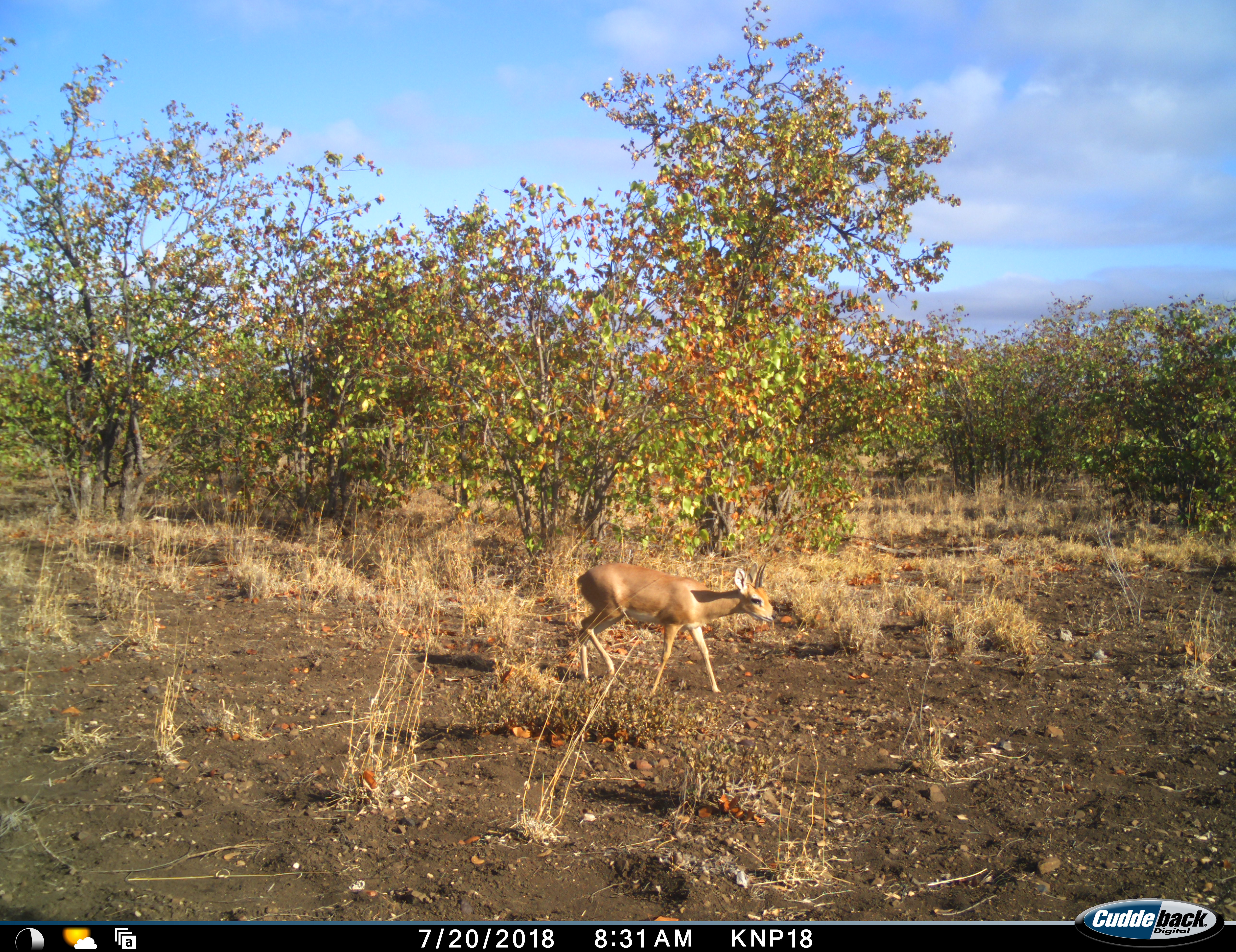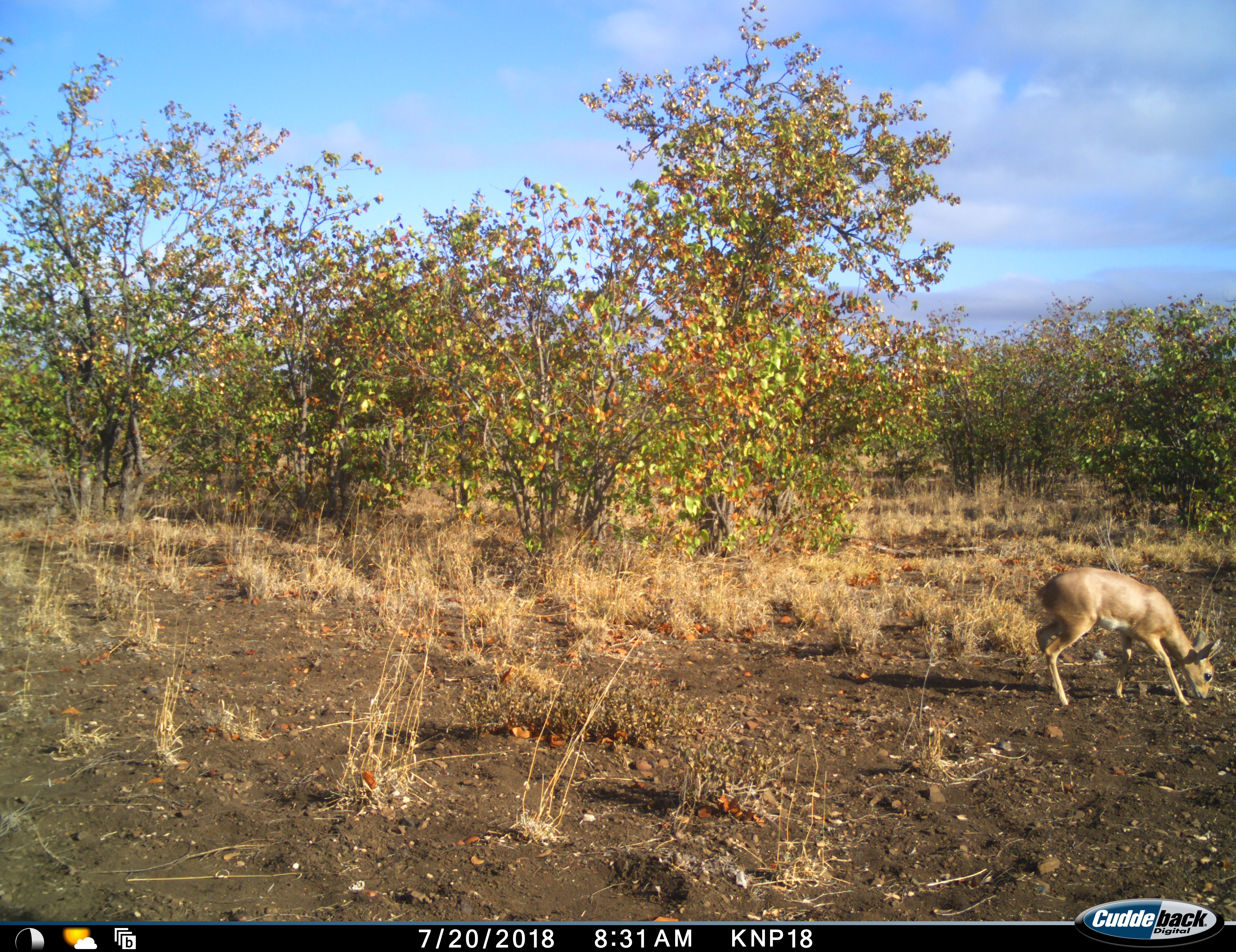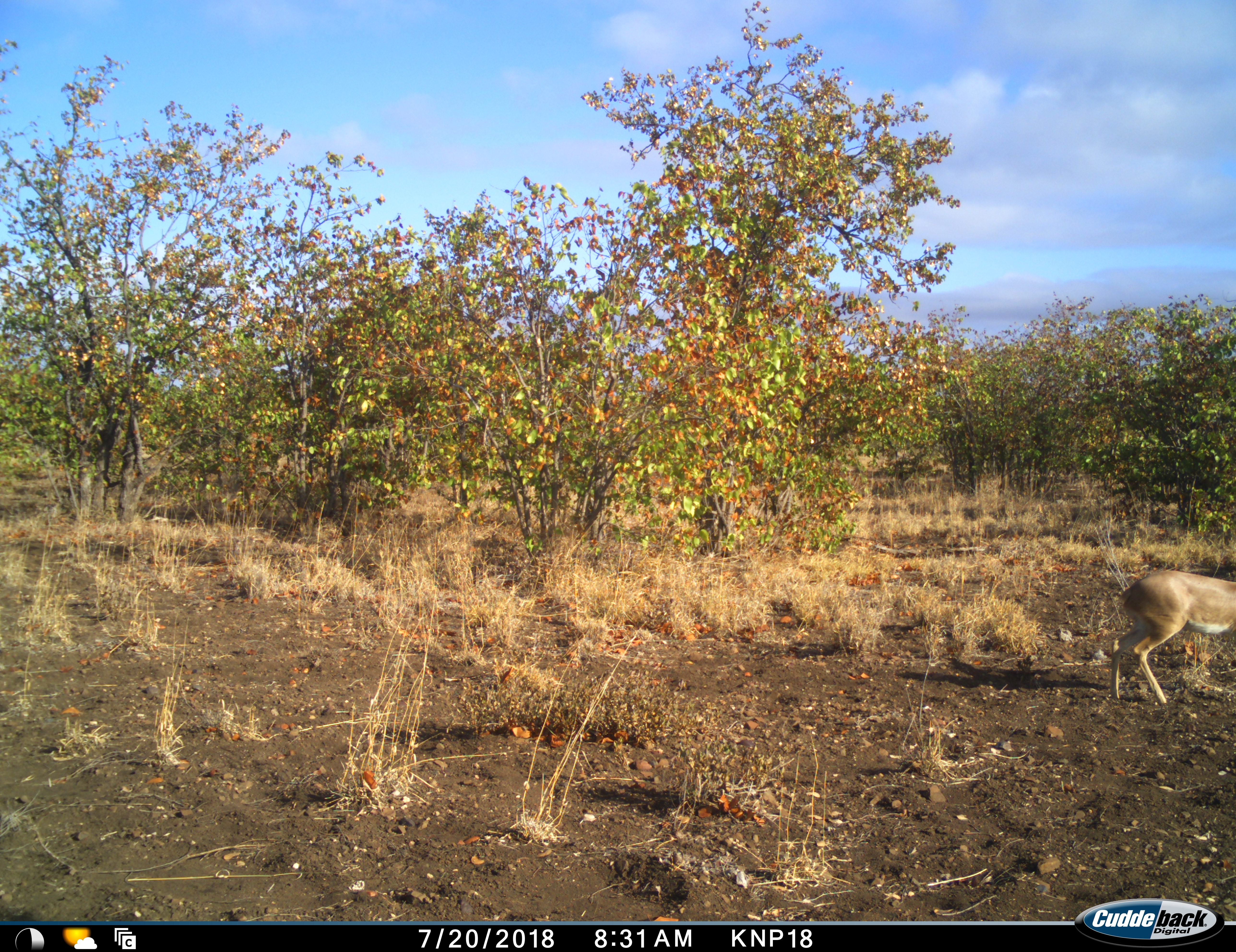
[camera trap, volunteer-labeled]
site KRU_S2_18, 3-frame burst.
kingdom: Animalia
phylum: Chordata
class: Mammalia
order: Artiodactyla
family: Bovidae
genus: Ourebia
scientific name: Ourebia ourebi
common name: oribi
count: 1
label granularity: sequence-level